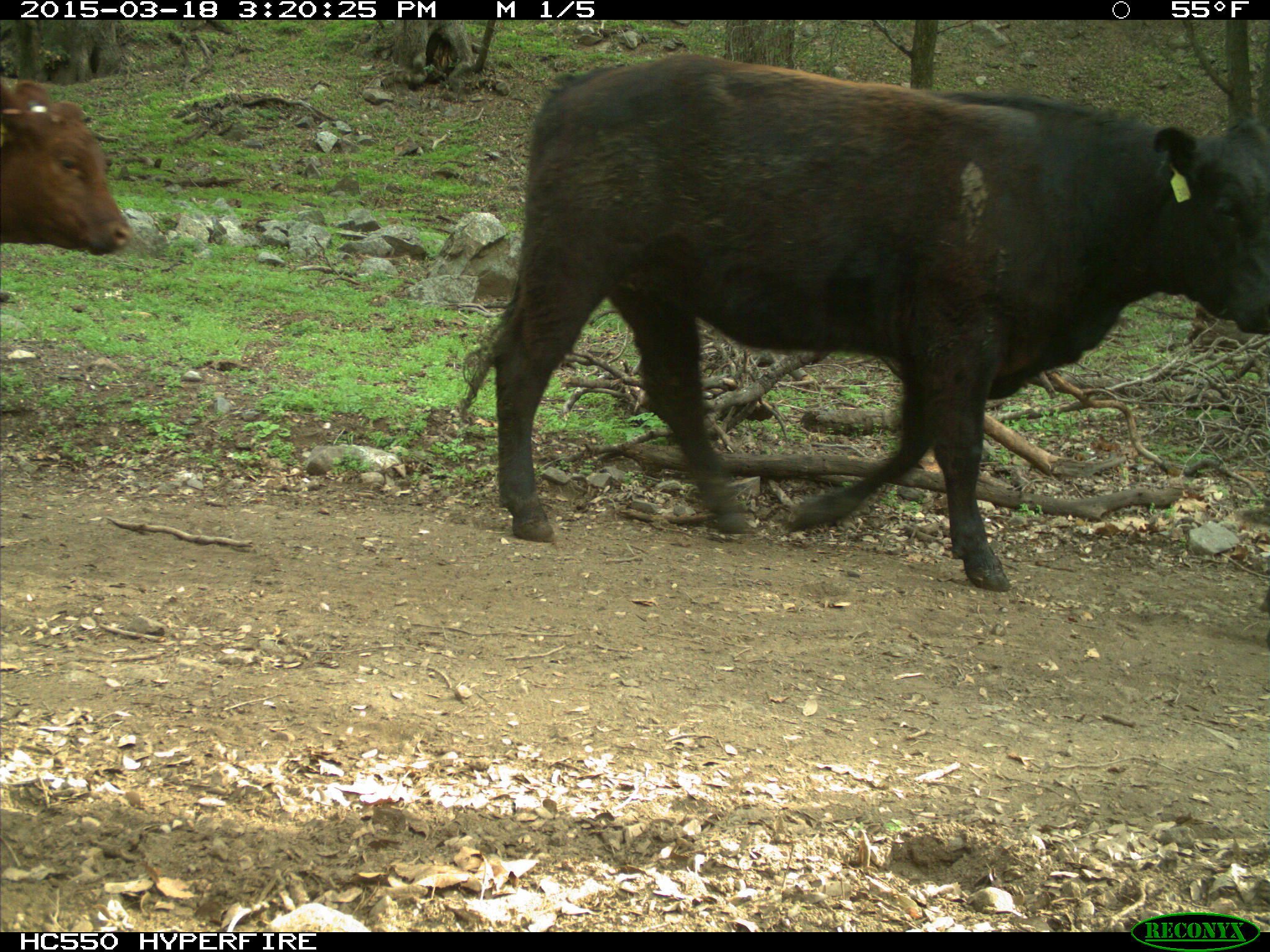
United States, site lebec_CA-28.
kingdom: Animalia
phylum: Chordata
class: Mammalia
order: Artiodactyla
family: Bovidae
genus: Bos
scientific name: Bos taurus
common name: domestic cow